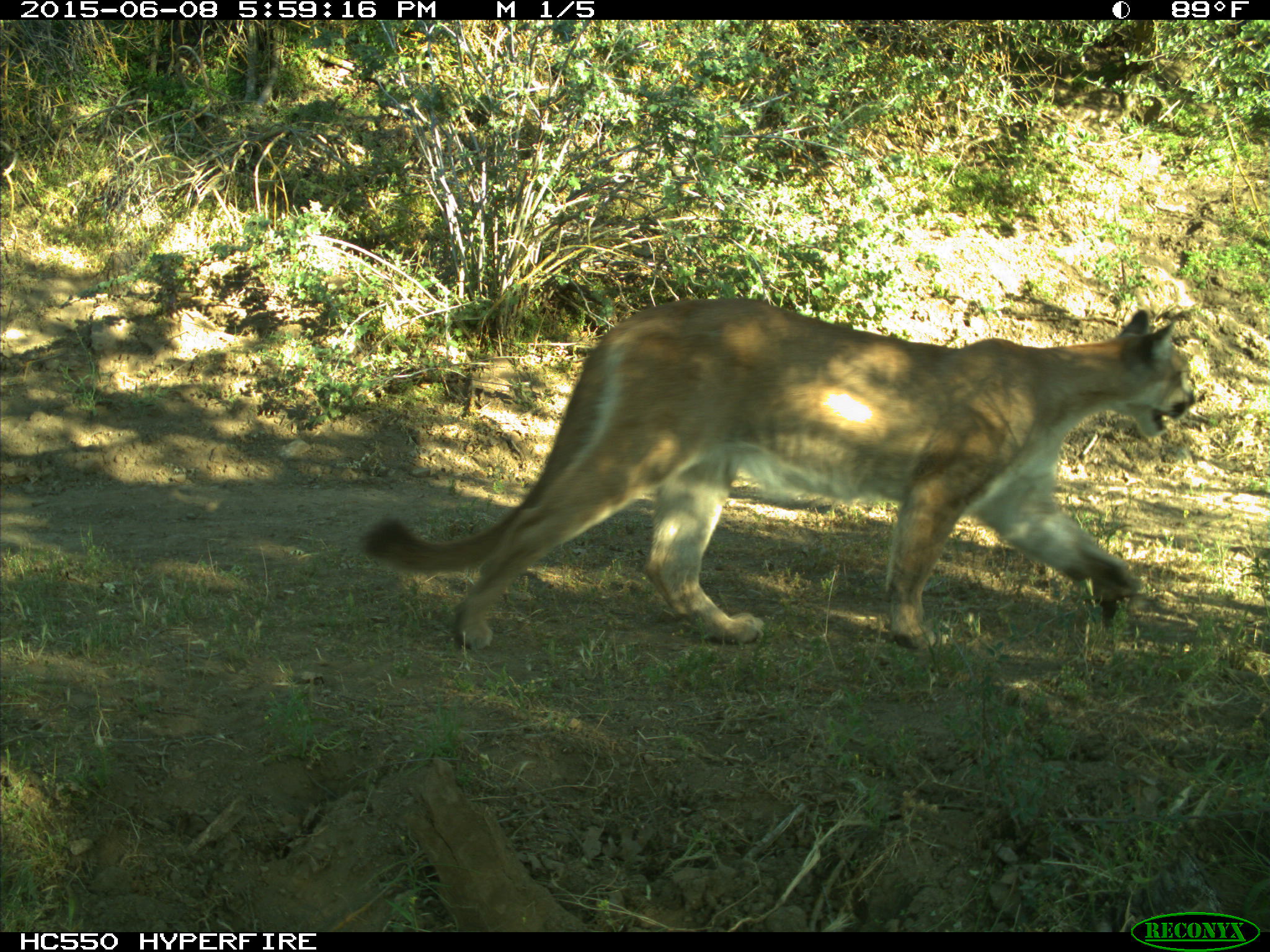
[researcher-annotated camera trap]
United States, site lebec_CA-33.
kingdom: Animalia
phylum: Chordata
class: Mammalia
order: Carnivora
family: Felidae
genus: Puma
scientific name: Puma concolor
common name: mountain lion